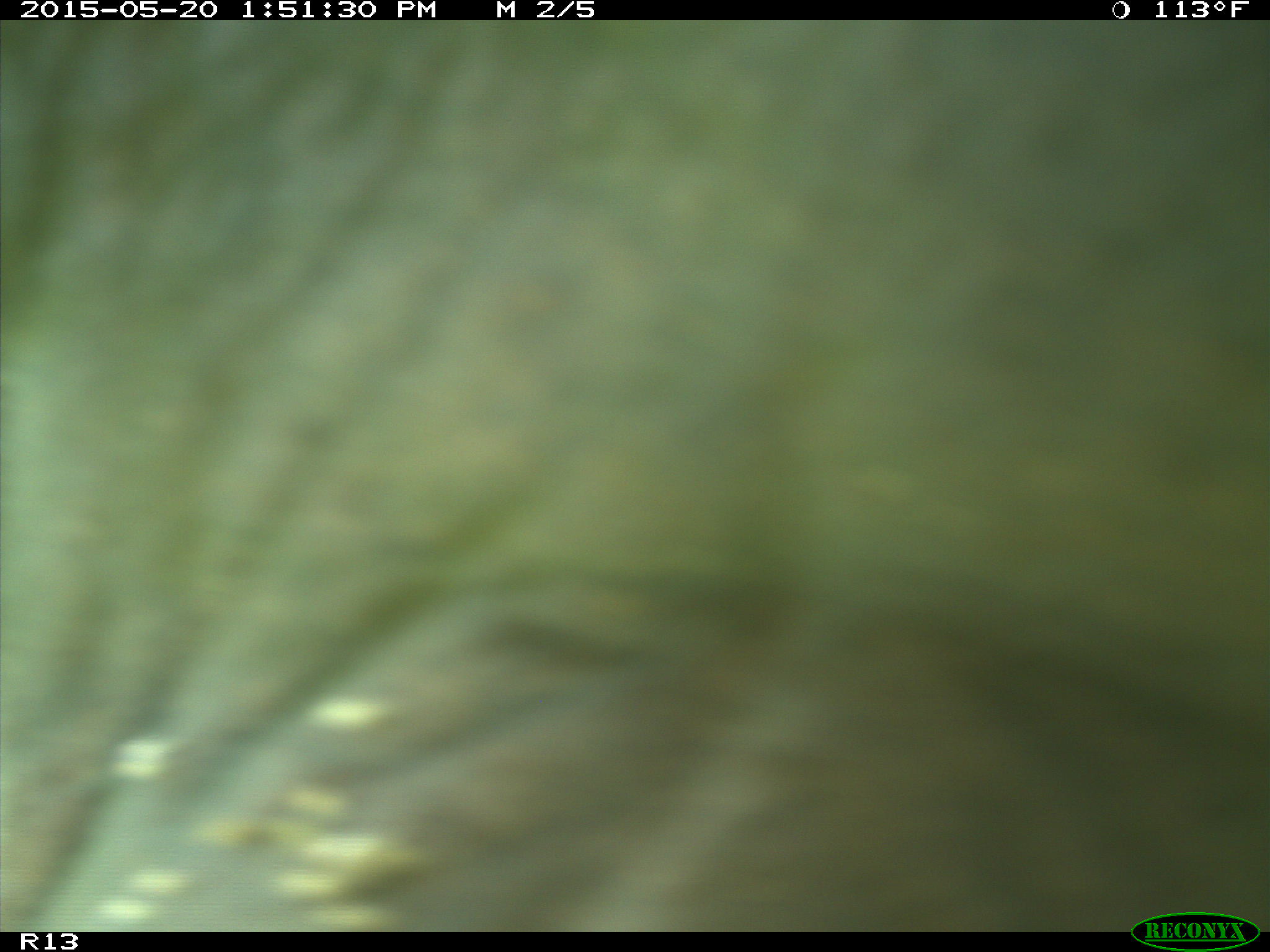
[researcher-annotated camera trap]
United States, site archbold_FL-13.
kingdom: Animalia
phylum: Chordata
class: Mammalia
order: Artiodactyla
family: Bovidae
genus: Bos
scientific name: Bos taurus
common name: domestic cow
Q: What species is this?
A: Bos taurus (domestic cow).